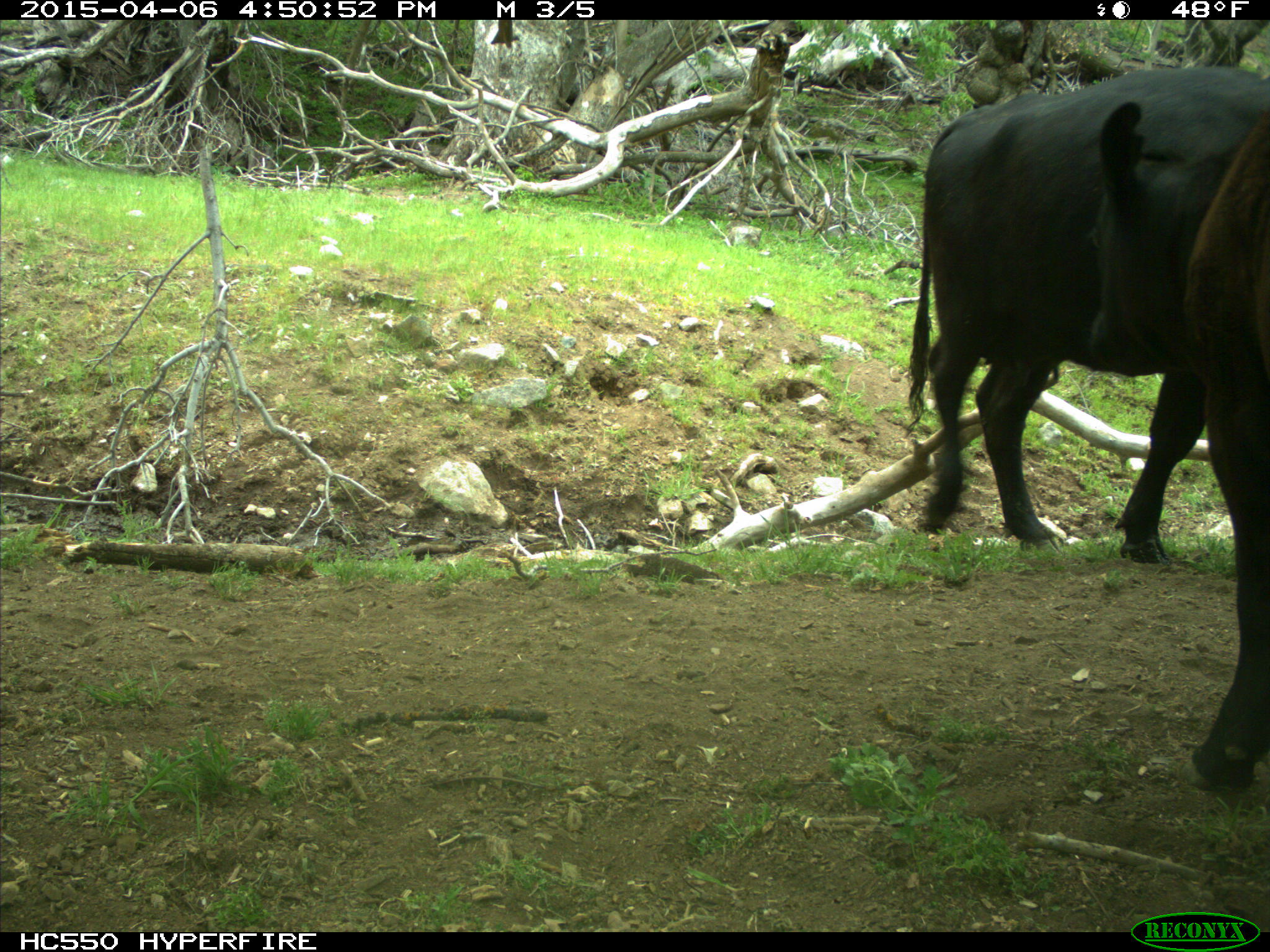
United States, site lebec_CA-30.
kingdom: Animalia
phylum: Chordata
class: Mammalia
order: Artiodactyla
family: Bovidae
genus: Bos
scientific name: Bos taurus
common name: domestic cow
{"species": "Bos taurus (domestic cow)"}